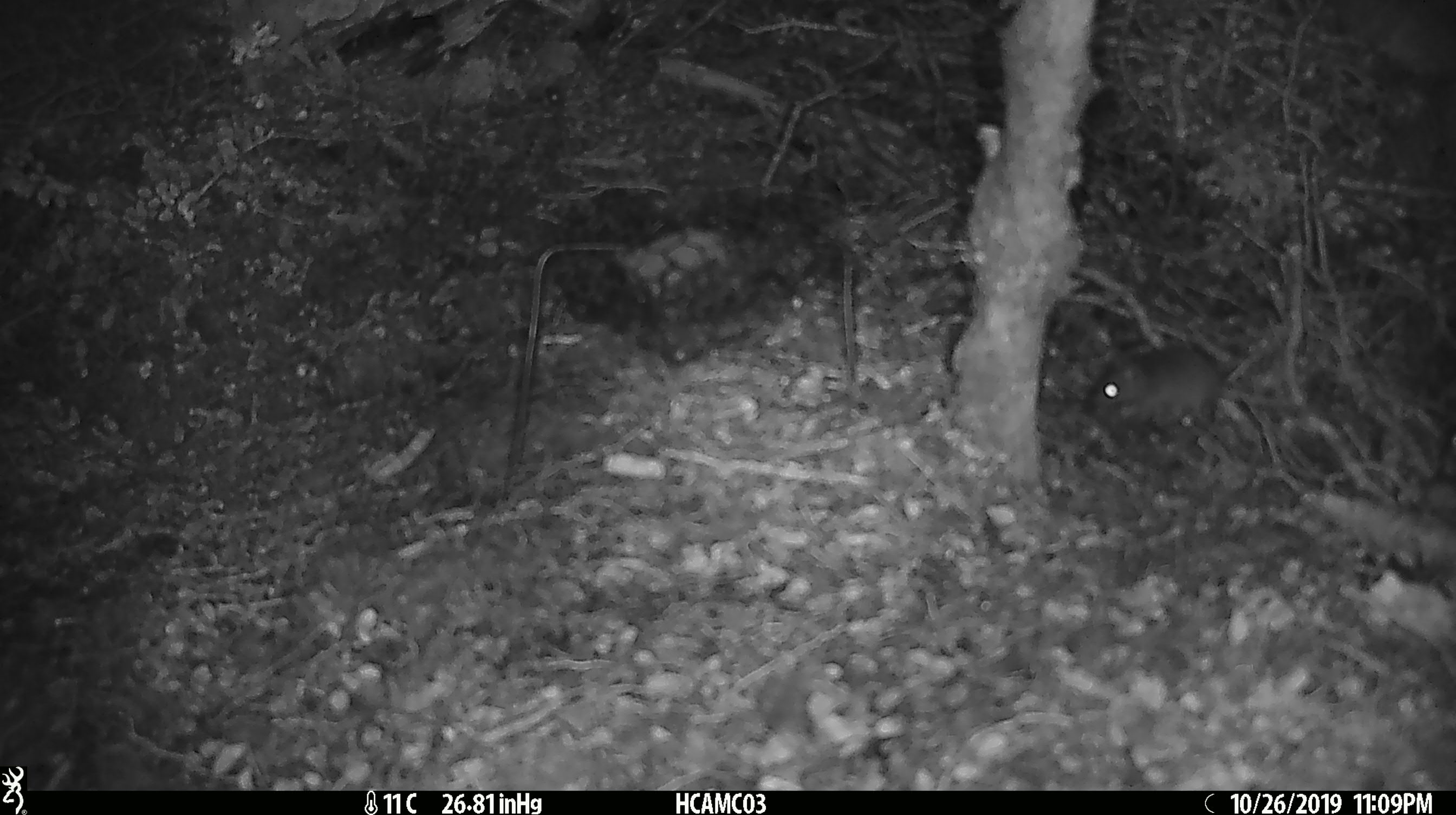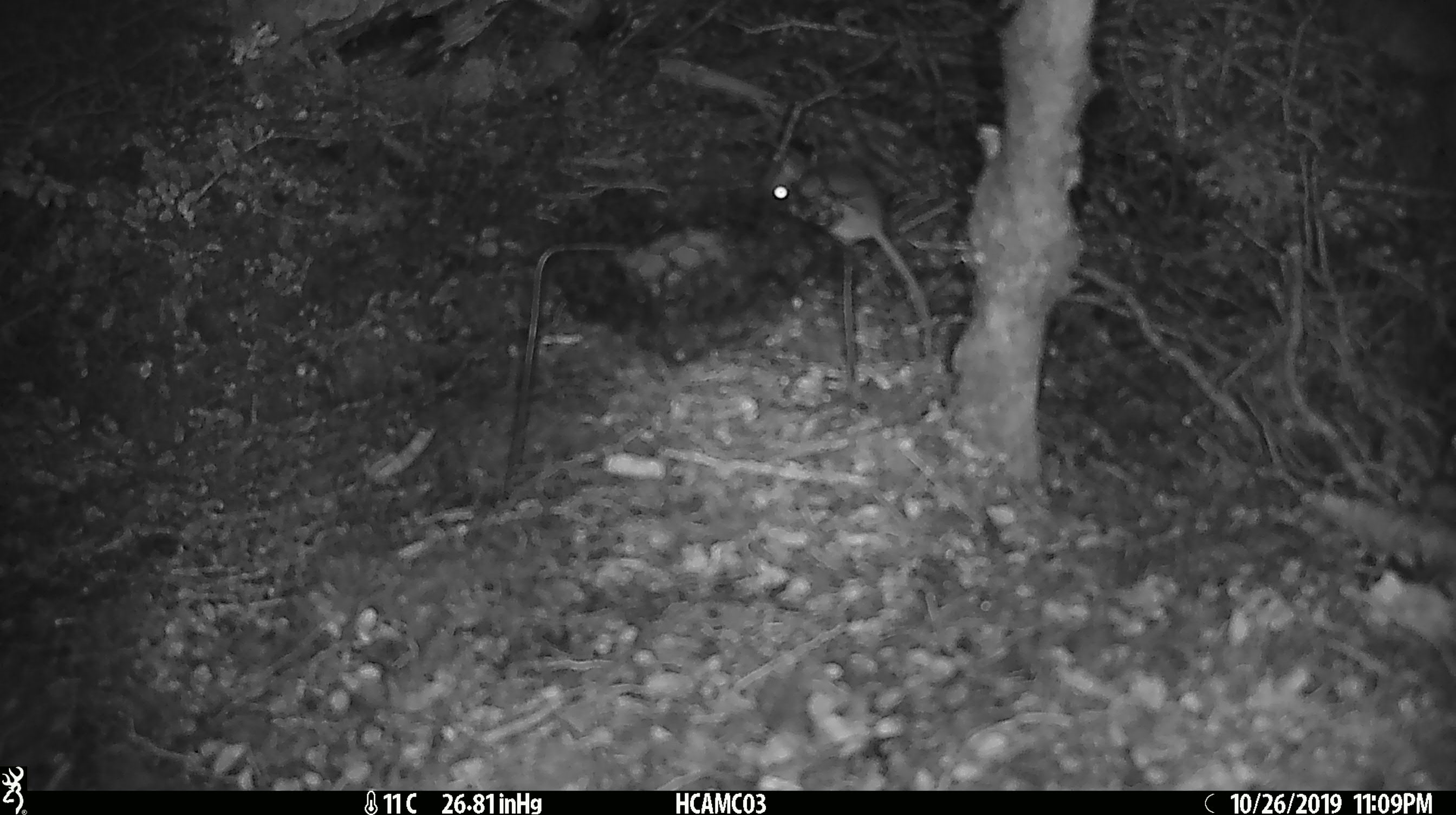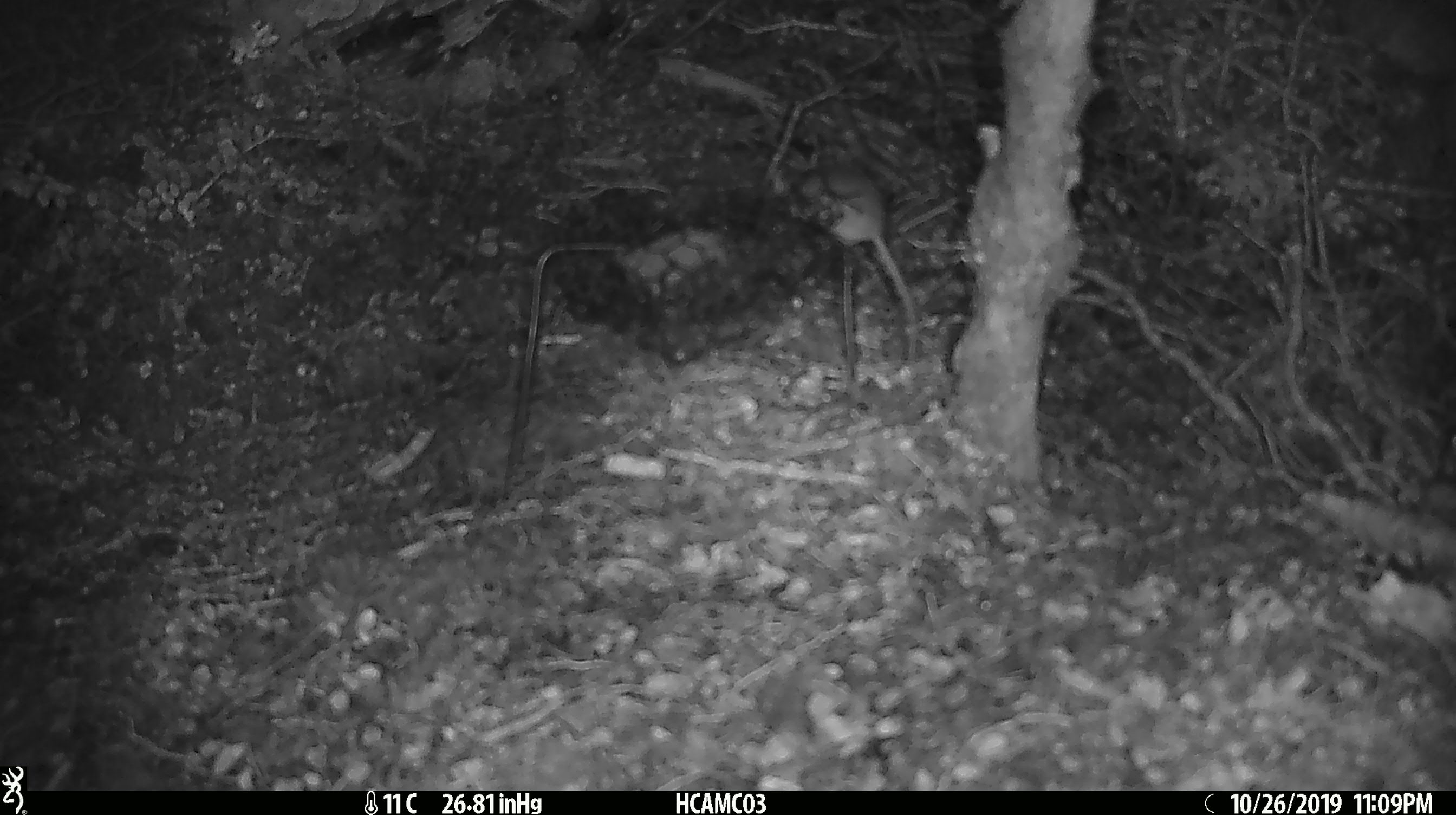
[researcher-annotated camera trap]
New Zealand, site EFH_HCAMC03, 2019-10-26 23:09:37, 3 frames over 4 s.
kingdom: Animalia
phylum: Chordata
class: Mammalia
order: Rodentia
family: Muridae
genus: Mus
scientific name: Mus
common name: mouse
Mouse (Mus).